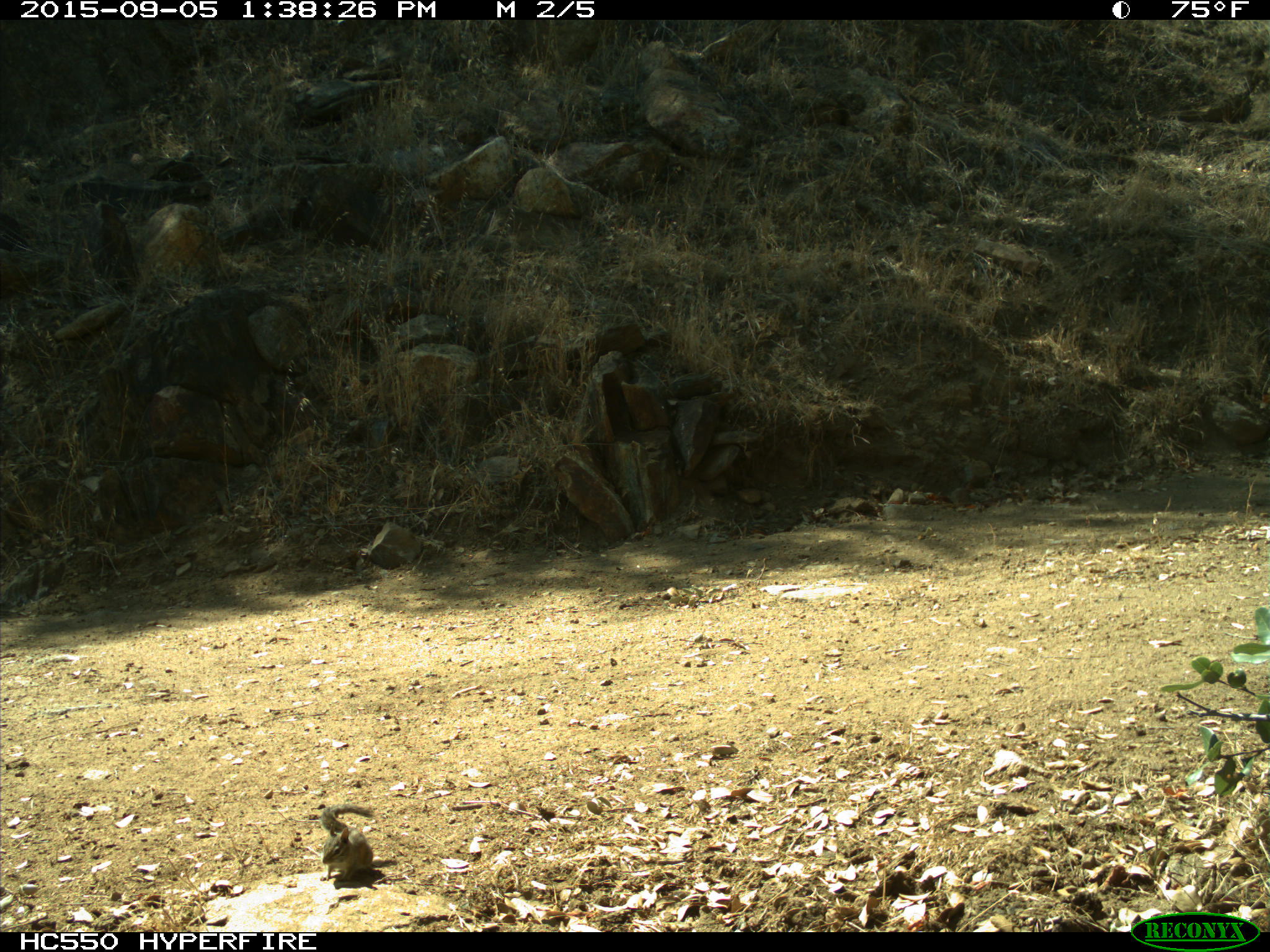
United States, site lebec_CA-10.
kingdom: Animalia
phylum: Chordata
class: Mammalia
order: Rodentia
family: Sciuridae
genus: Tamias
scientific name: Tamias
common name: chipmunk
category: unidentified chipmunk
Unidentified chipmunk (chipmunk) (Tamias).